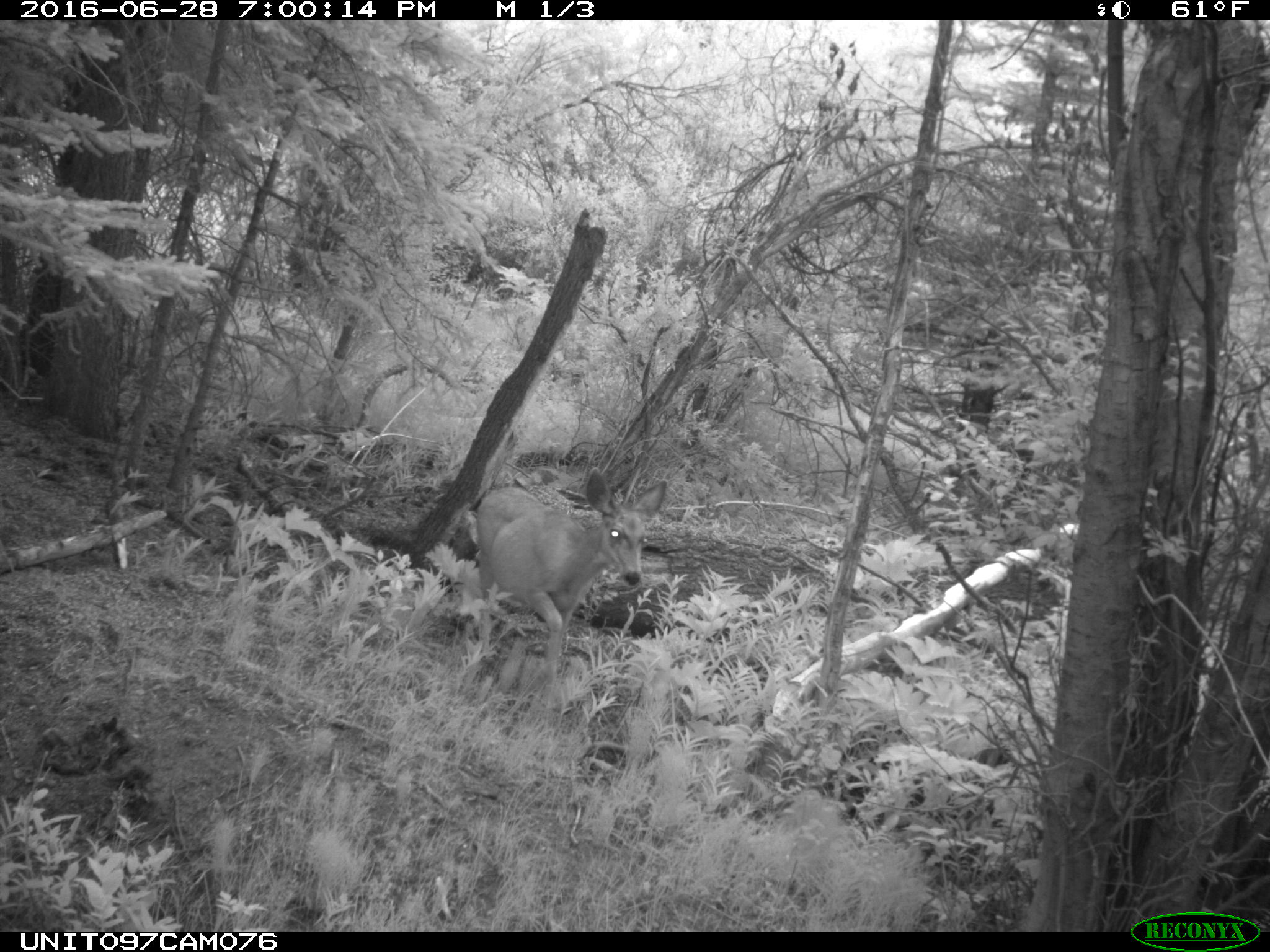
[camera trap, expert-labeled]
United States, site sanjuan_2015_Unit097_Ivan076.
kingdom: Animalia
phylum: Chordata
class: Mammalia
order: Artiodactyla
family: Cervidae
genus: Odocoileus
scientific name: Odocoileus hemionus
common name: mule deer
Odocoileus hemionus (mule deer).